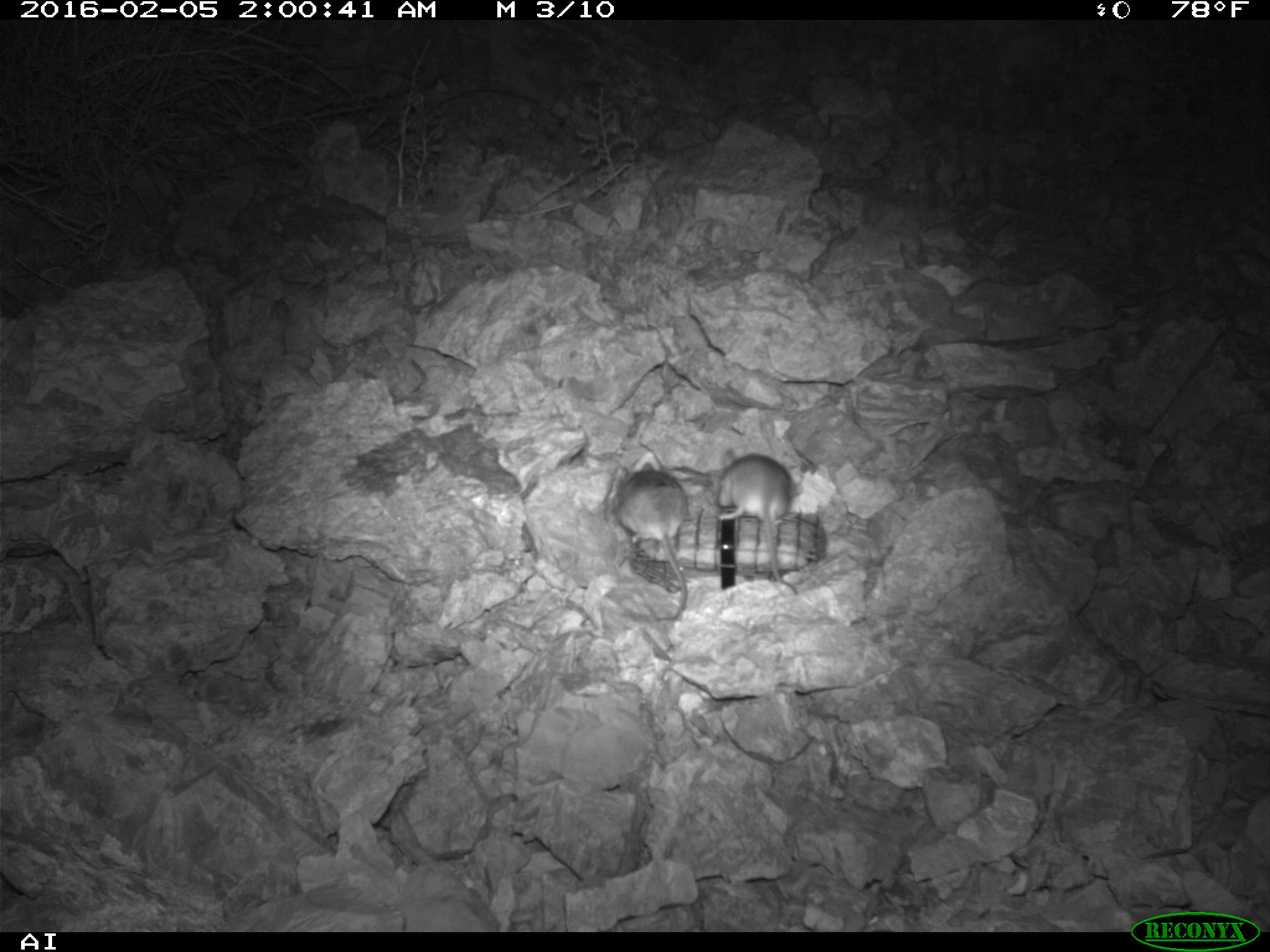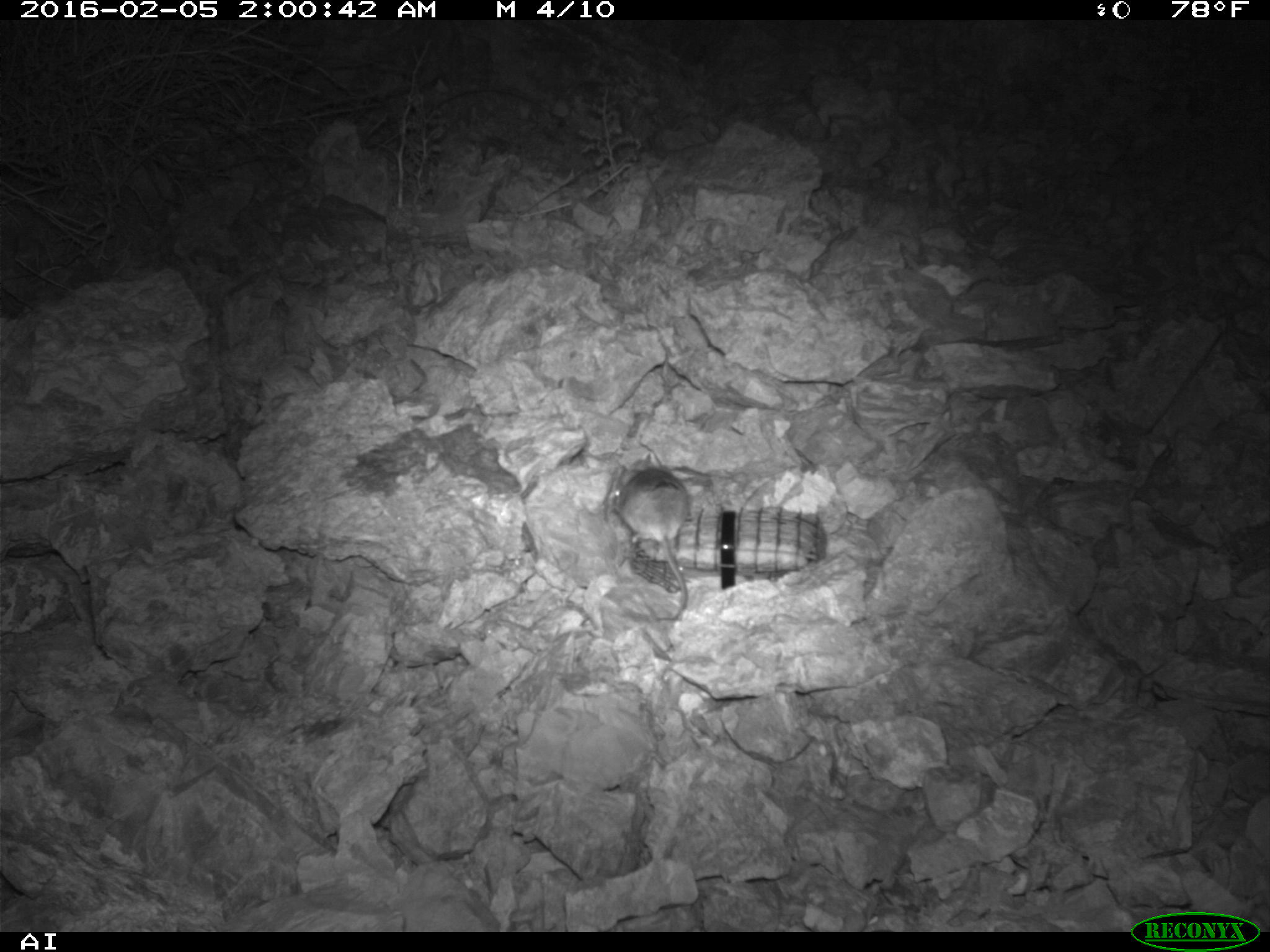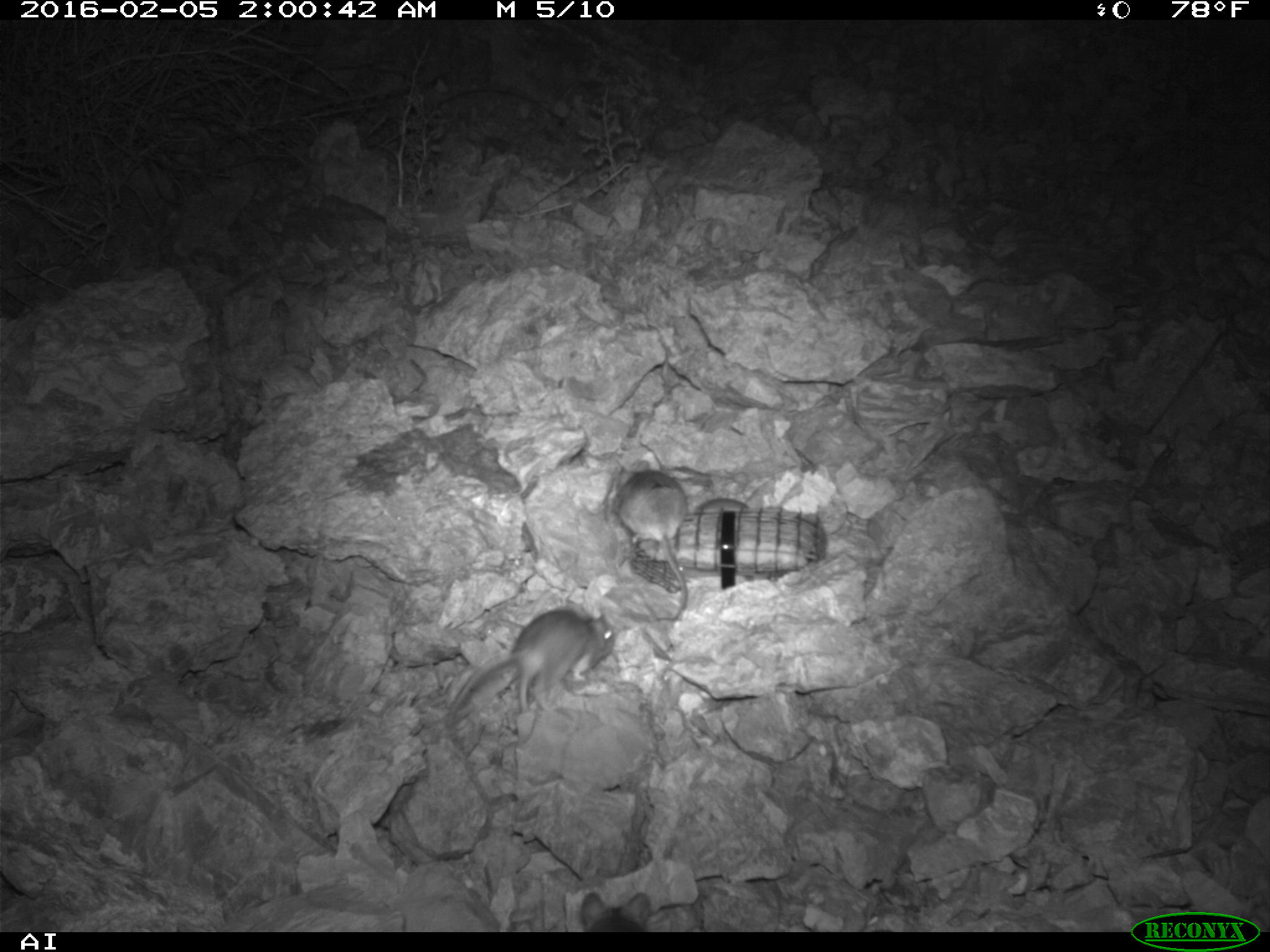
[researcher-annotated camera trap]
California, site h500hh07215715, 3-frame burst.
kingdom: Animalia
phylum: Chordata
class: Mammalia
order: Rodentia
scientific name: Rodentia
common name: rodent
Rodent (Rodentia).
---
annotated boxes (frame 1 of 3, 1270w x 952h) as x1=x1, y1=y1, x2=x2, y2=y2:
rodent: x1=613, y1=461, x2=690, y2=626; x1=715, y1=446, x2=799, y2=596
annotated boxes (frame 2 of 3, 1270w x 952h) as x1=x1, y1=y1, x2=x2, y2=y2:
rodent: x1=609, y1=452, x2=686, y2=620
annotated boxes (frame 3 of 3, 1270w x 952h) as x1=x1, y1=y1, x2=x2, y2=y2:
rodent: x1=438, y1=608, x2=617, y2=756; x1=608, y1=467, x2=689, y2=620; x1=579, y1=890, x2=654, y2=933; x1=700, y1=497, x2=750, y2=514